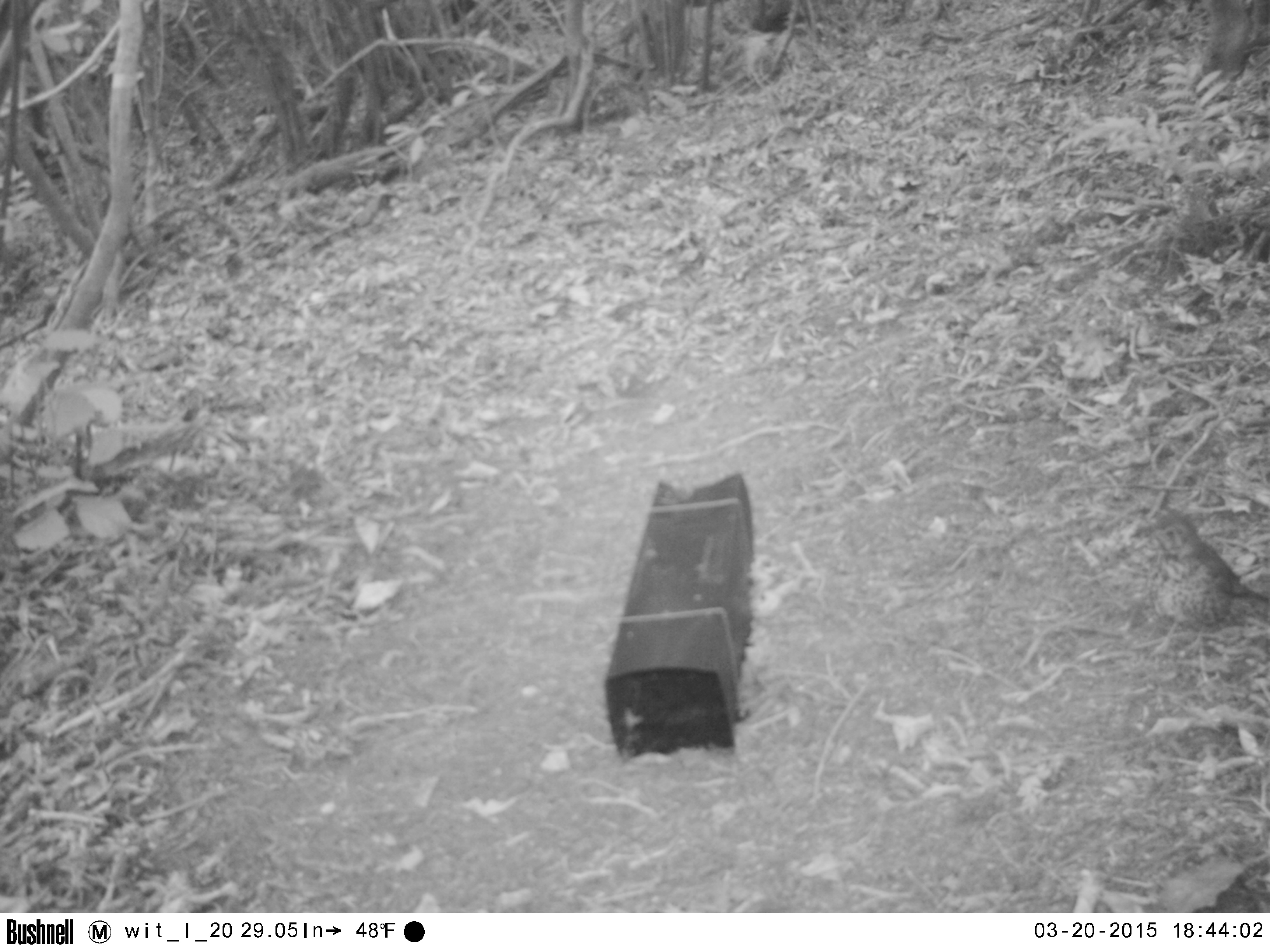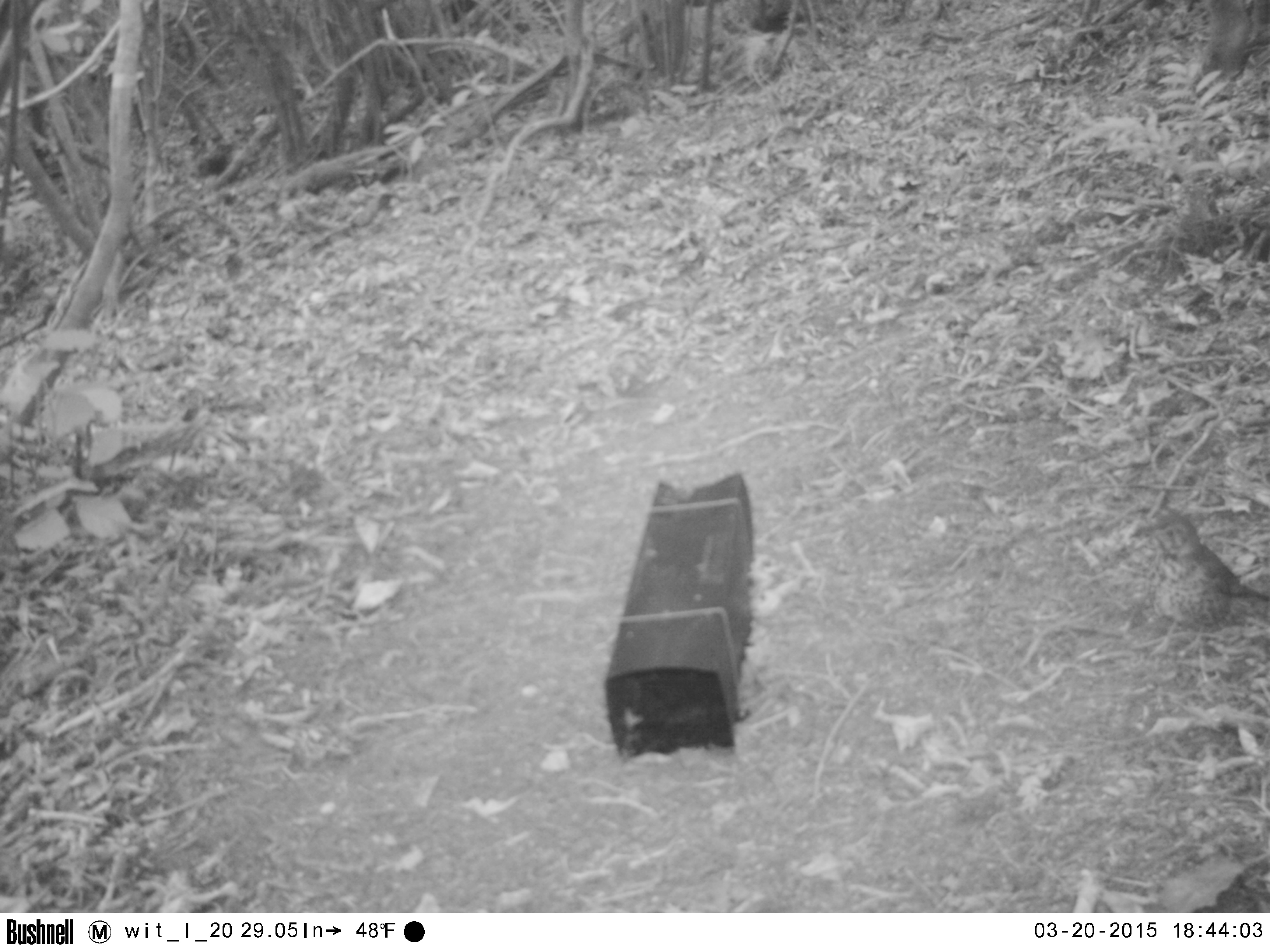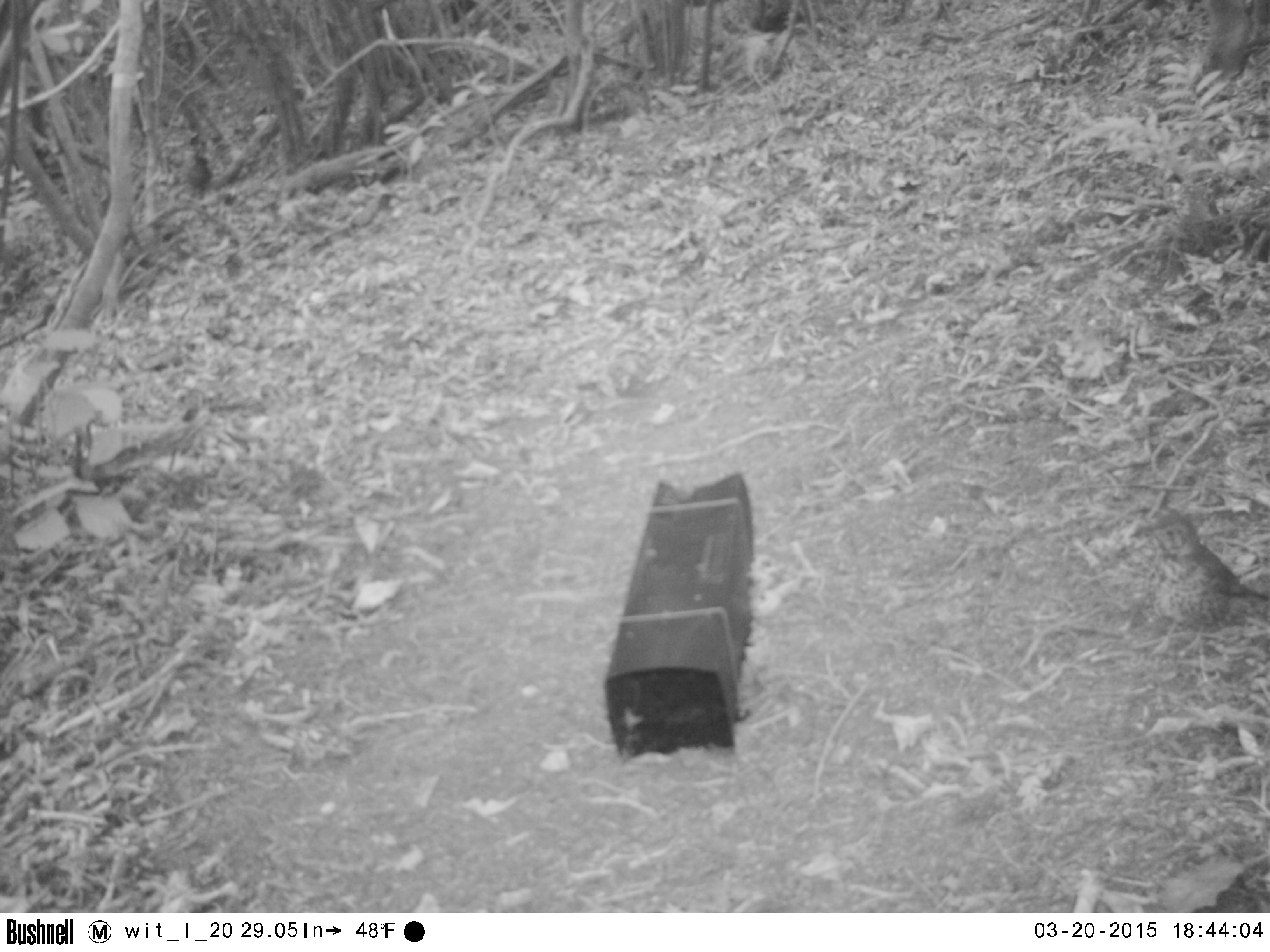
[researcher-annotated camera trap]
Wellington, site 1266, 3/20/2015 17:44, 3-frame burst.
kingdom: Animalia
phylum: Chordata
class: Aves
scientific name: Aves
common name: bird